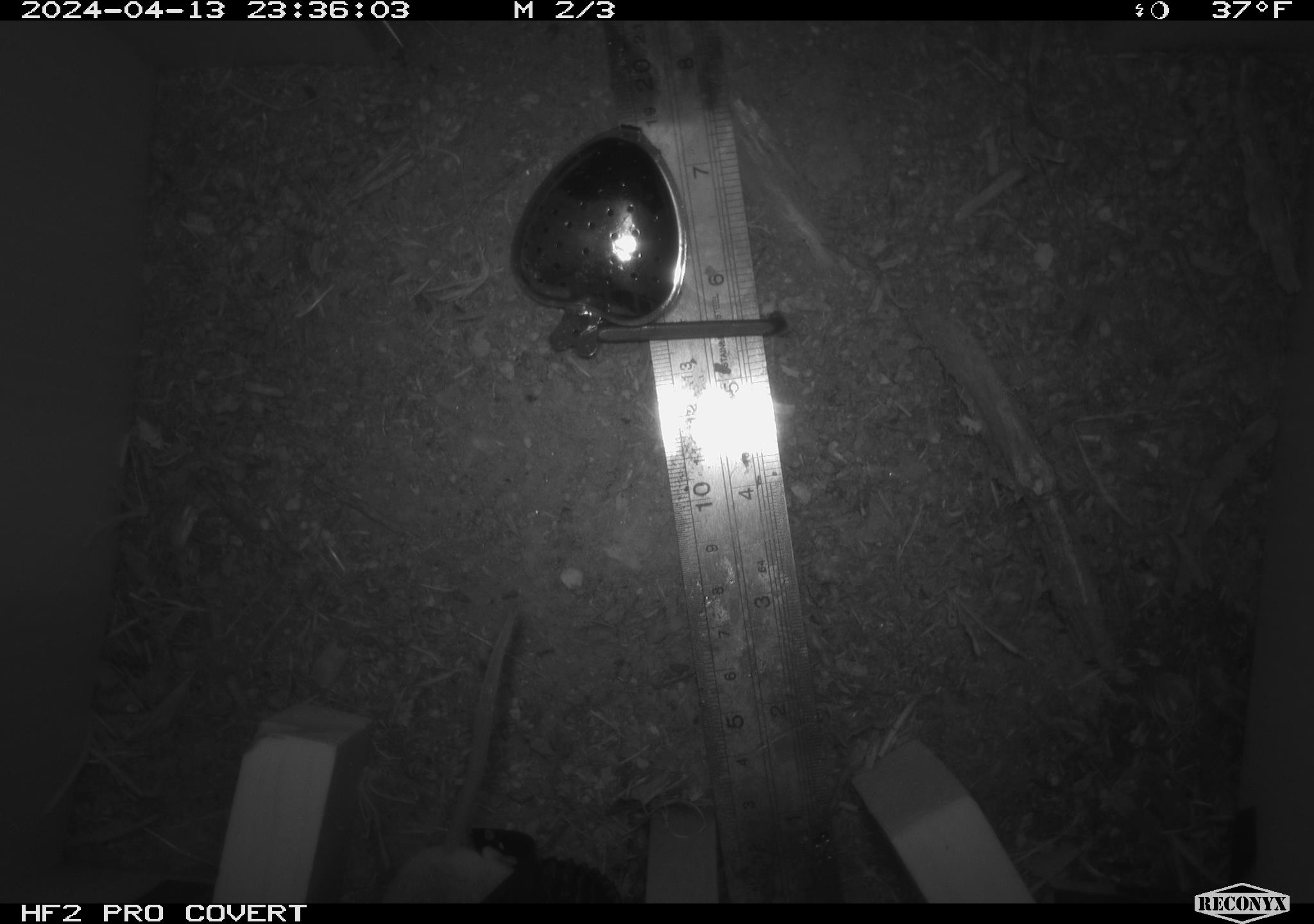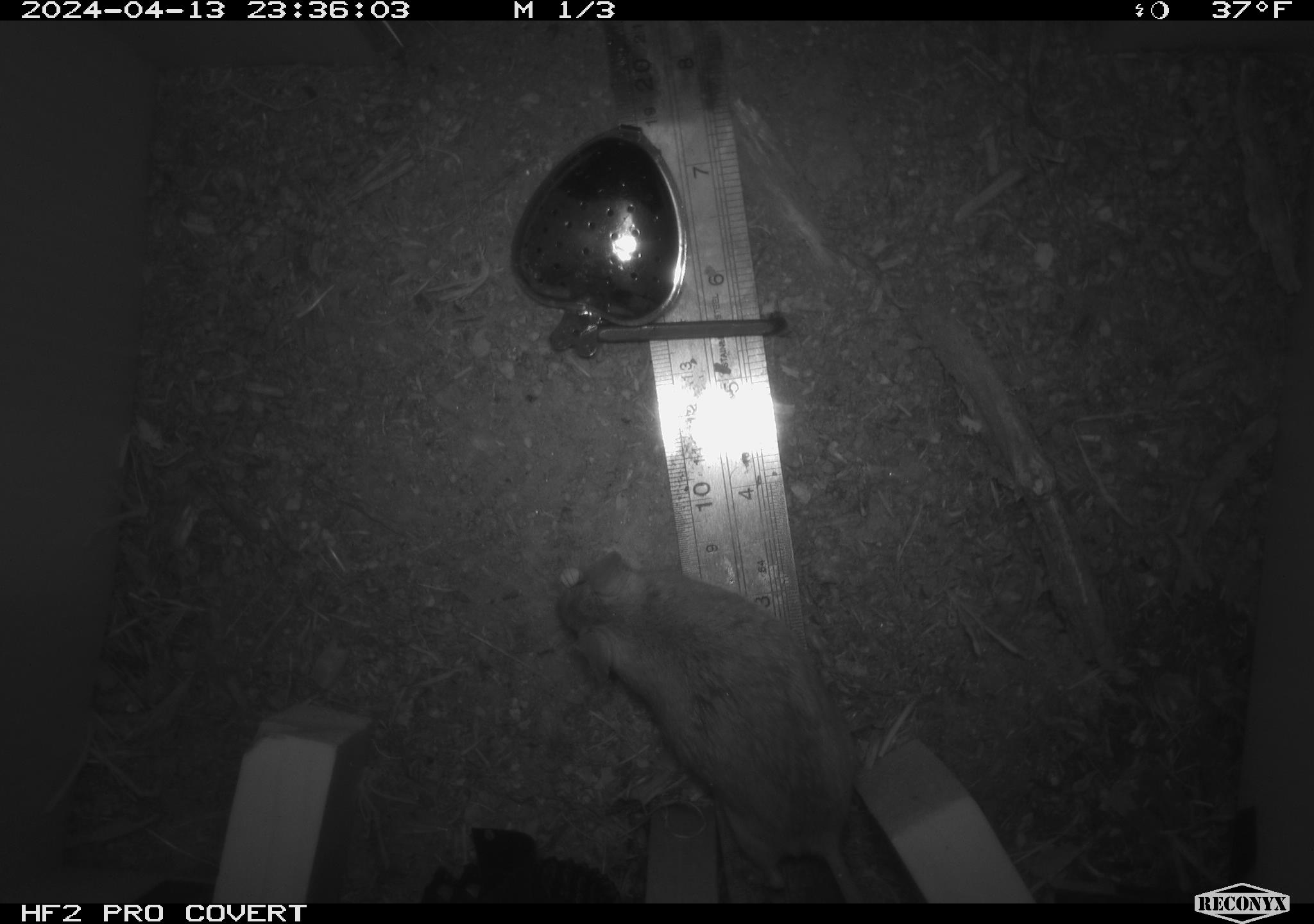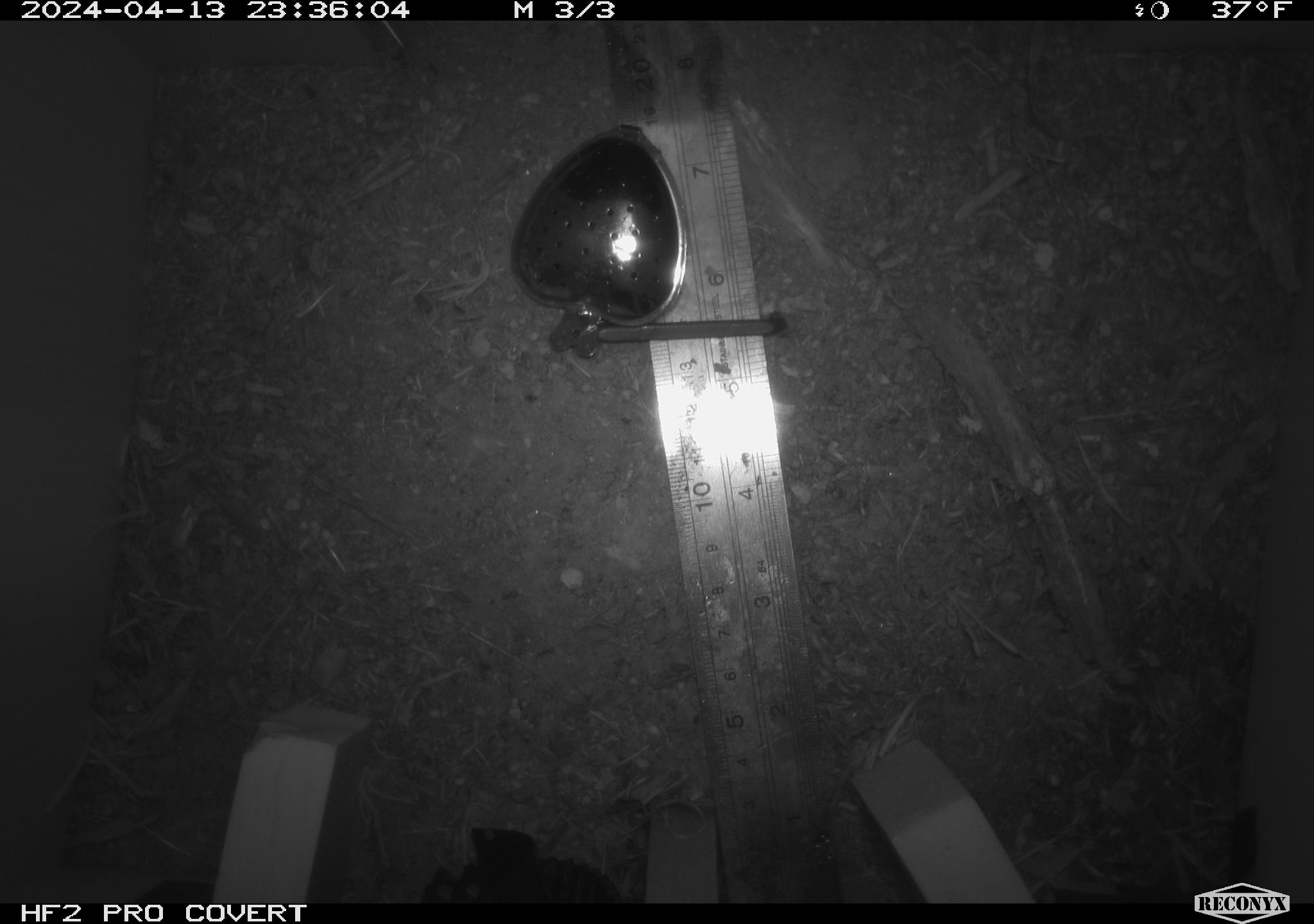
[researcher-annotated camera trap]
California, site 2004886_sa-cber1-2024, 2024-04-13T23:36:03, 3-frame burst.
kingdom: Animalia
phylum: Chordata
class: Mammalia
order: Rodentia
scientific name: Rodentia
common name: mouse species